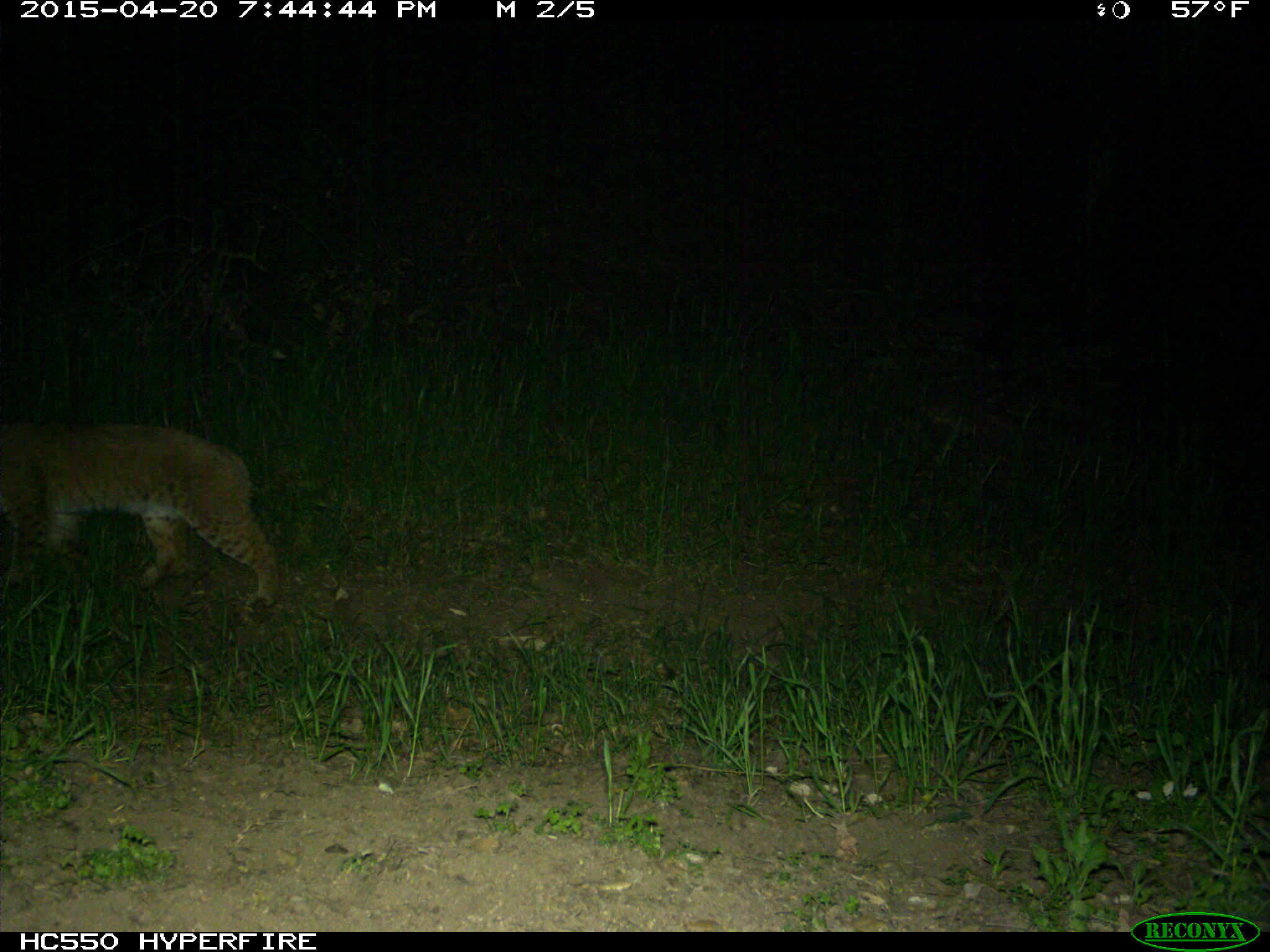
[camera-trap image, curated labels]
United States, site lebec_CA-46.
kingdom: Animalia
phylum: Chordata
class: Mammalia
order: Carnivora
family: Felidae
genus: Lynx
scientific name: Lynx rufus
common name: bobcat